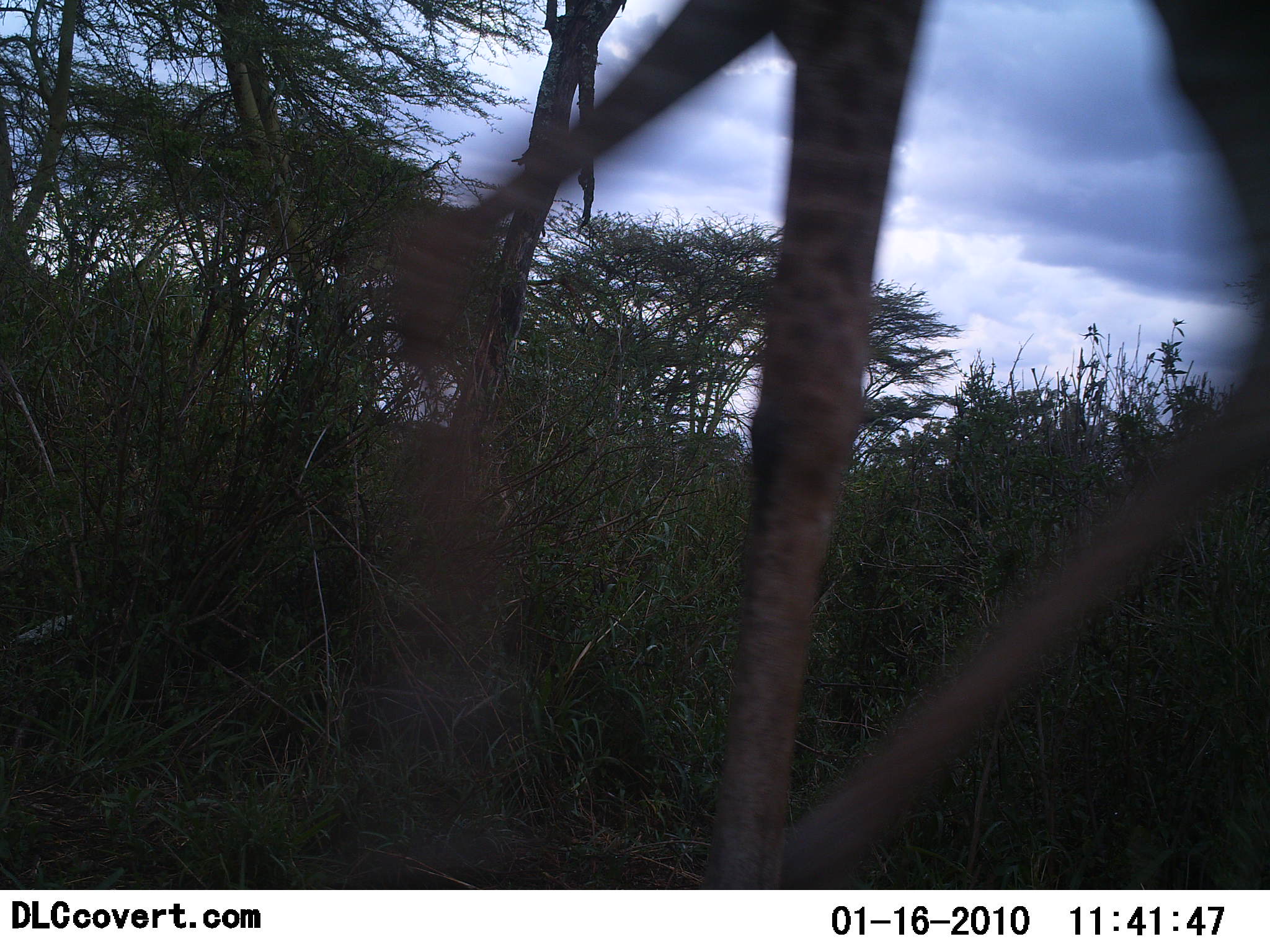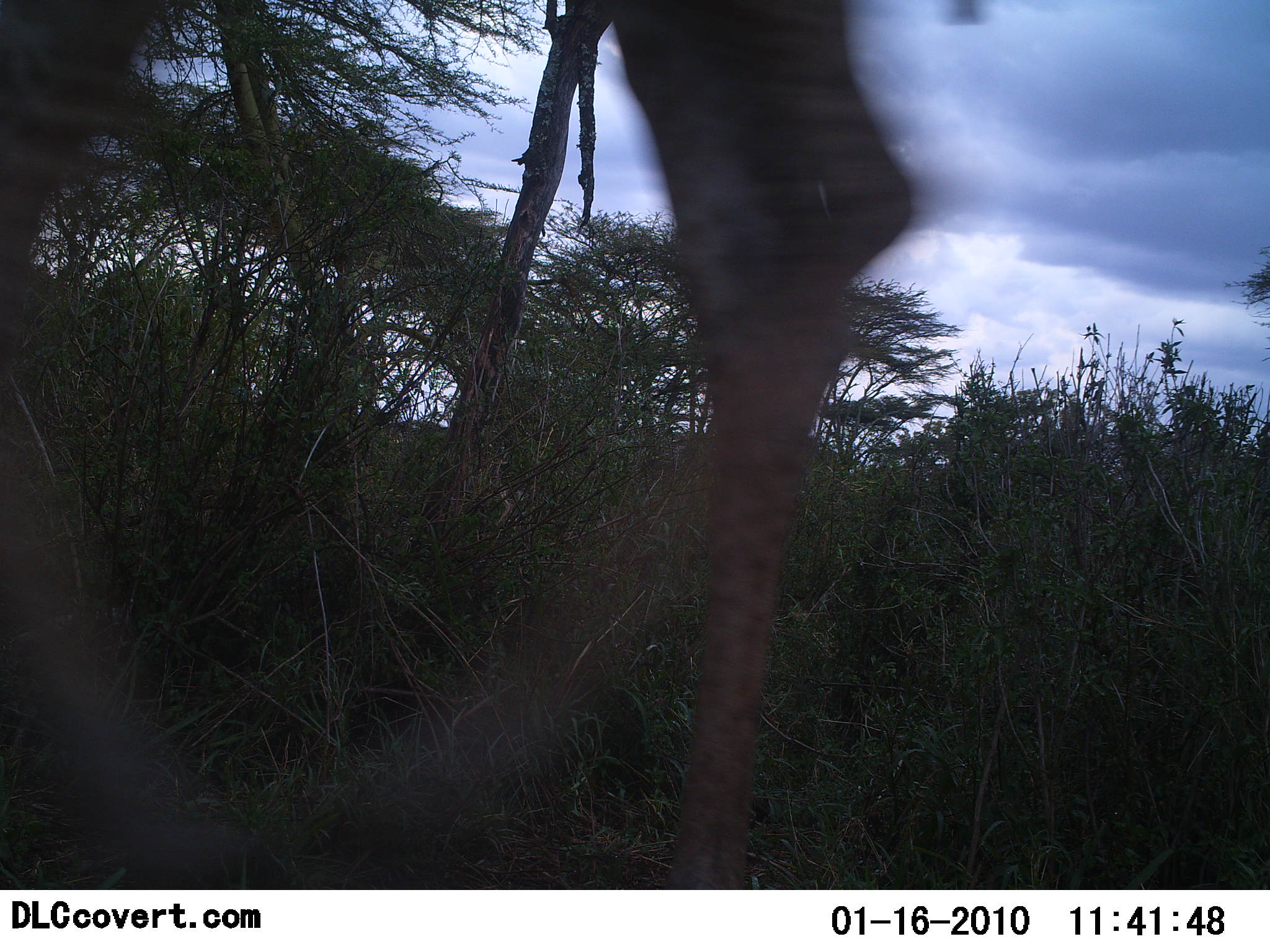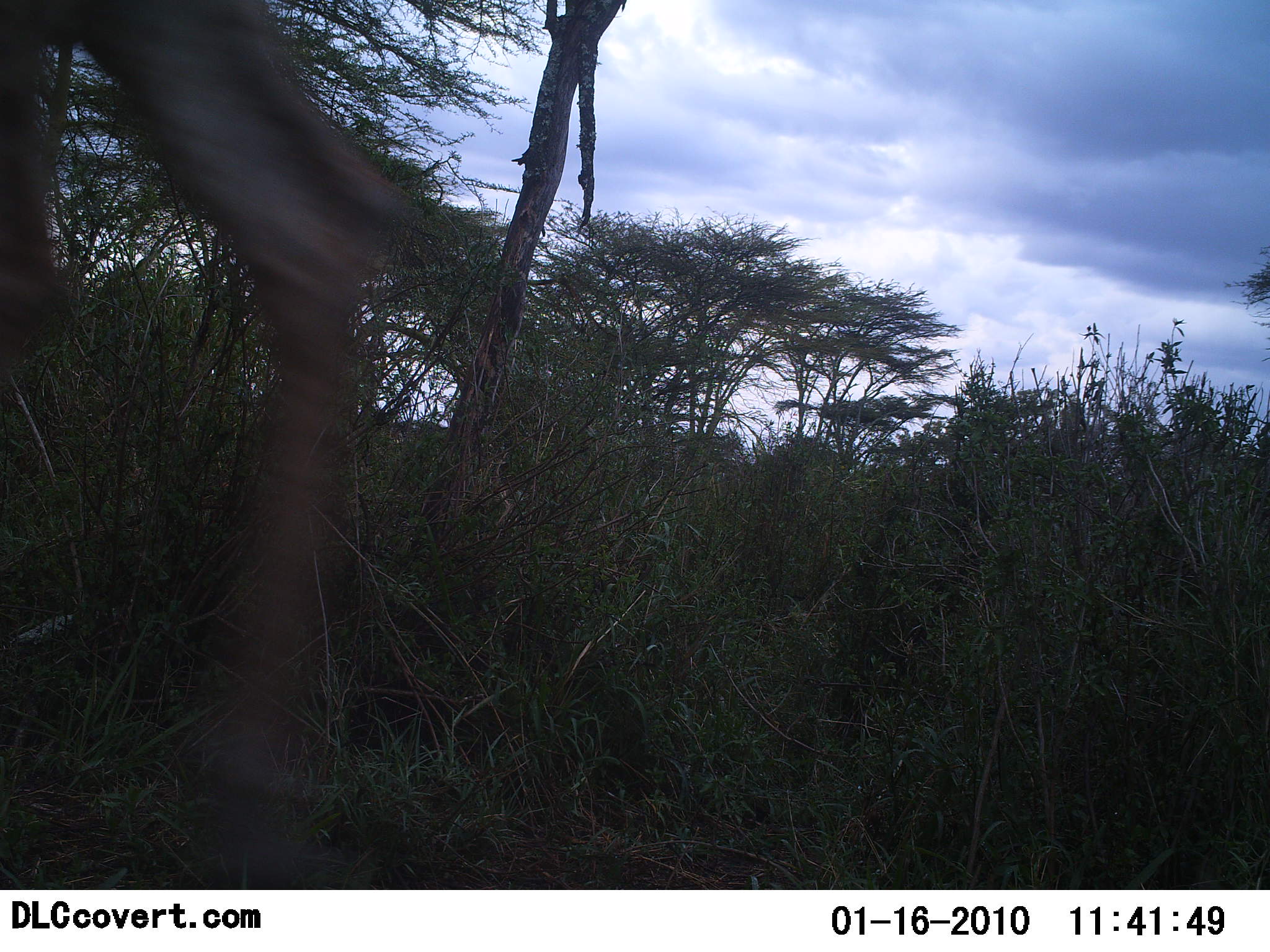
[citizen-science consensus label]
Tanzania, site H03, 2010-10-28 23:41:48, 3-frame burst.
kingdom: Animalia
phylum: Chordata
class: Mammalia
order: Artiodactyla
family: Giraffidae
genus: Giraffa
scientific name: Giraffa camelopardalis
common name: giraffe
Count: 1.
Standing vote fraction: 7%.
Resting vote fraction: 0%.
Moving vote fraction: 93%.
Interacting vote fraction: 0%.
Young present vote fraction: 0%.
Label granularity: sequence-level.